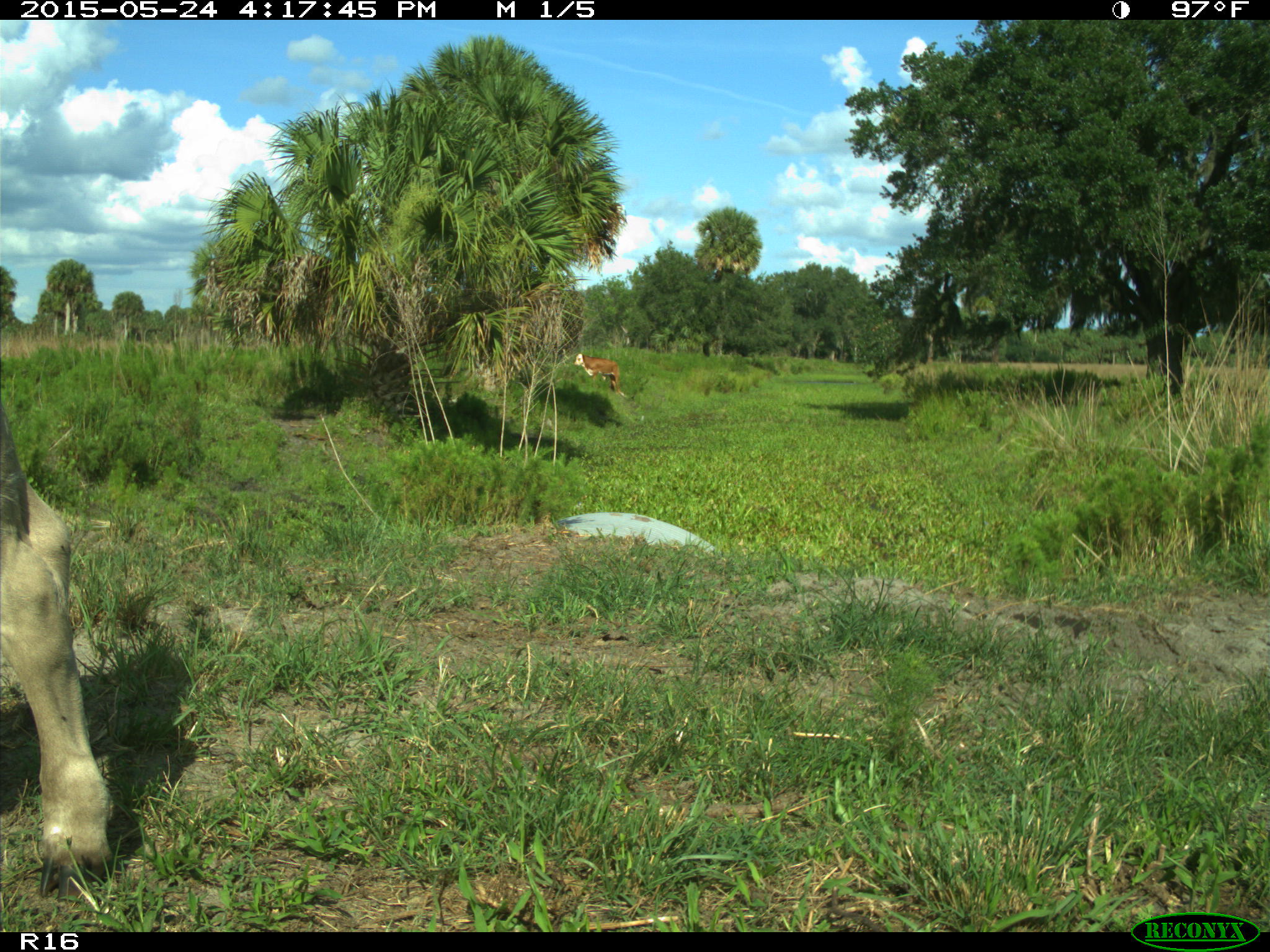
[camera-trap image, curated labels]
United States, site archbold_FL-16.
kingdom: Animalia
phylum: Chordata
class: Mammalia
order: Artiodactyla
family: Bovidae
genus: Bos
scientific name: Bos taurus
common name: domestic cow